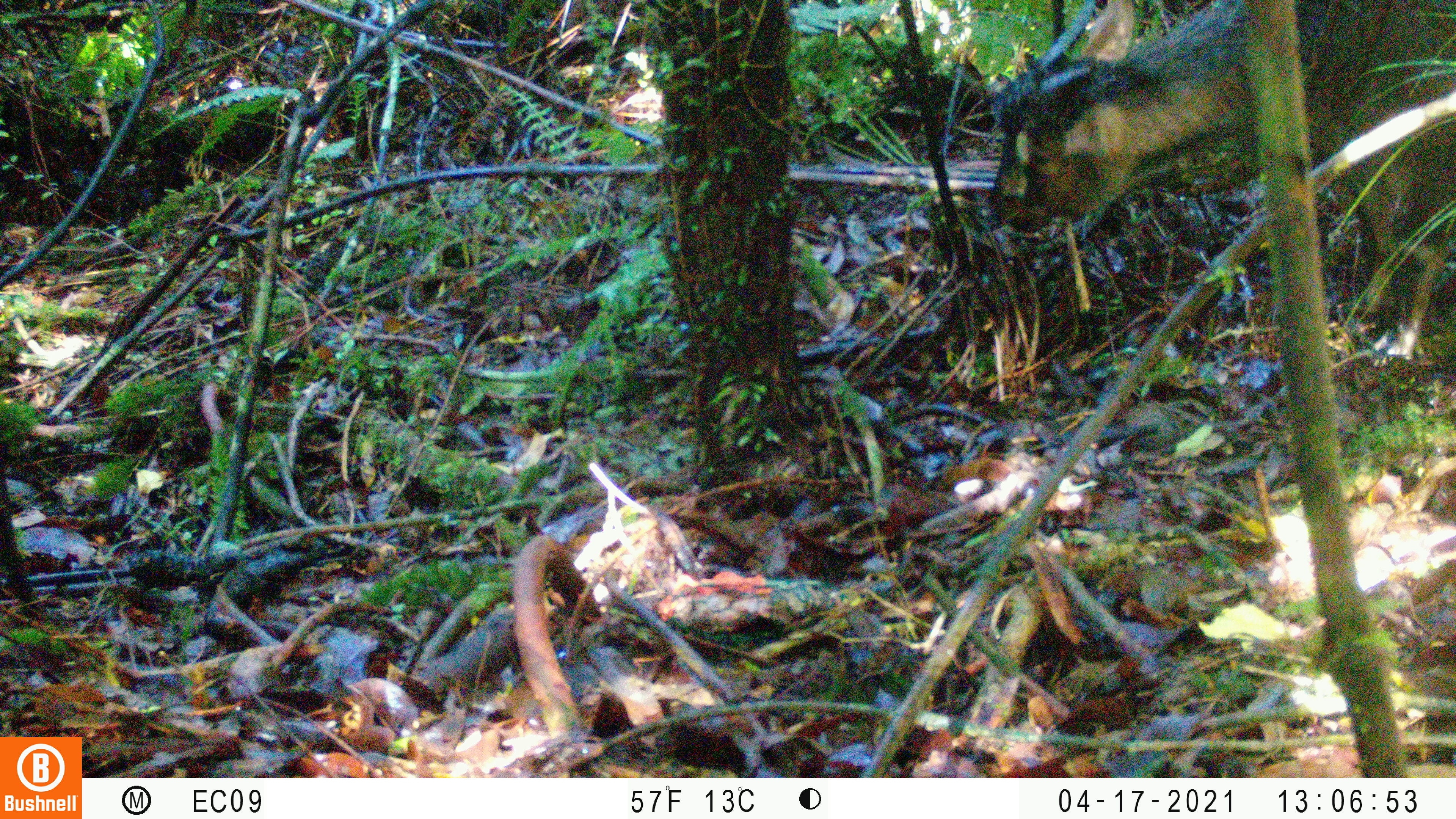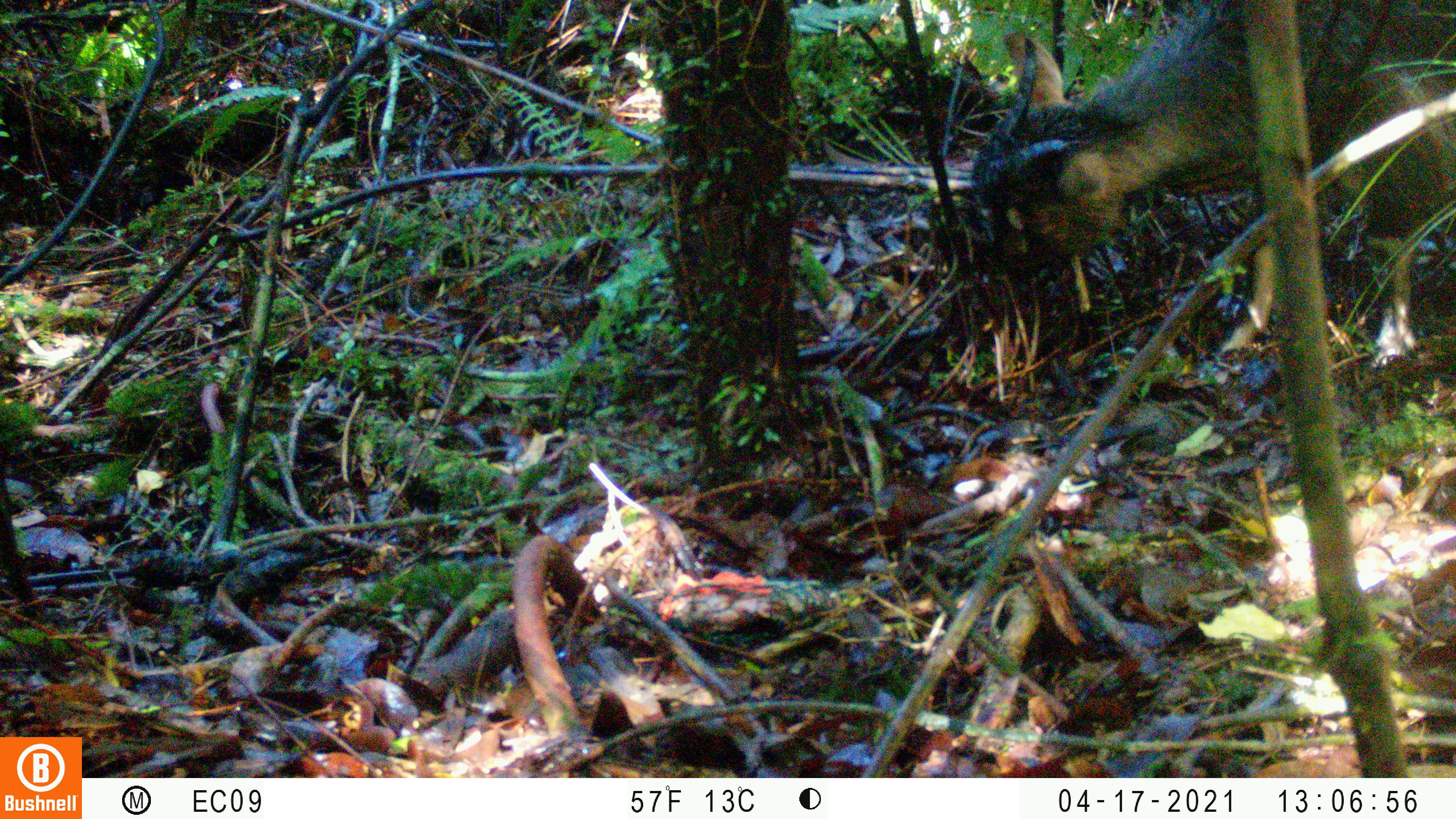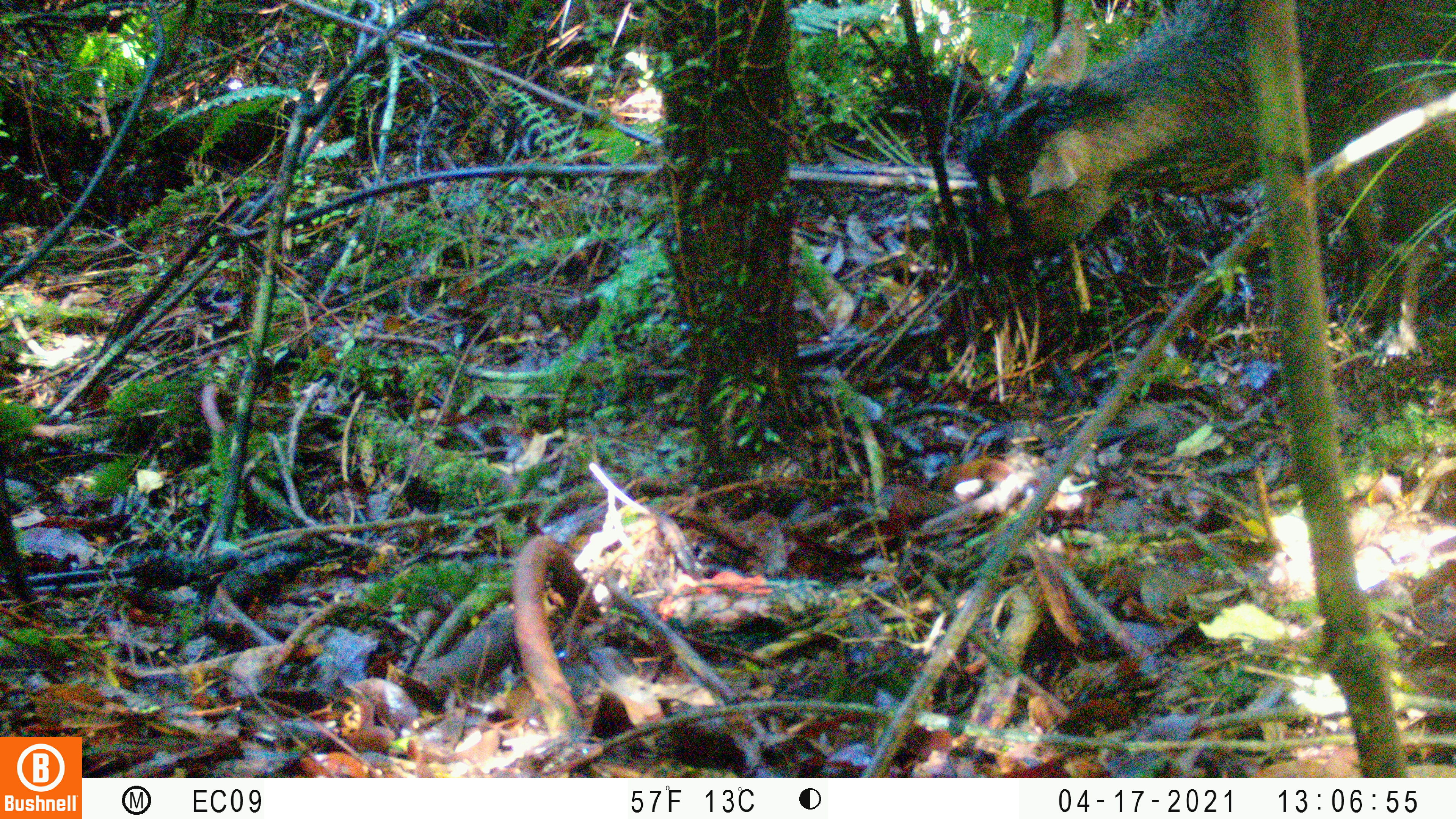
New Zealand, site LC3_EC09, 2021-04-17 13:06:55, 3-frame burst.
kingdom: Animalia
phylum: Chordata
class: Mammalia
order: Artiodactyla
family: Bovidae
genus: Capra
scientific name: Capra hircus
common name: goat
Goat (Capra hircus).